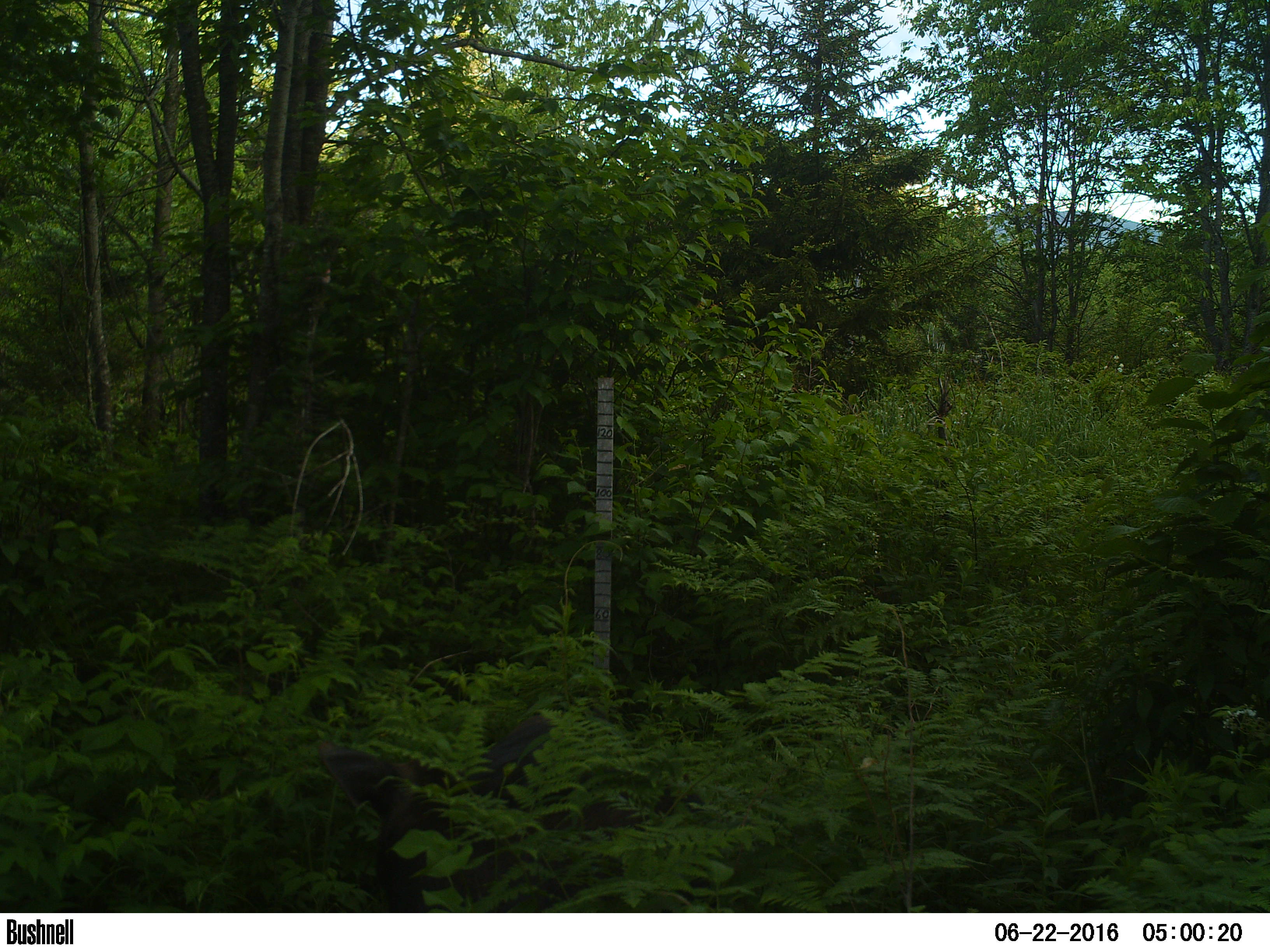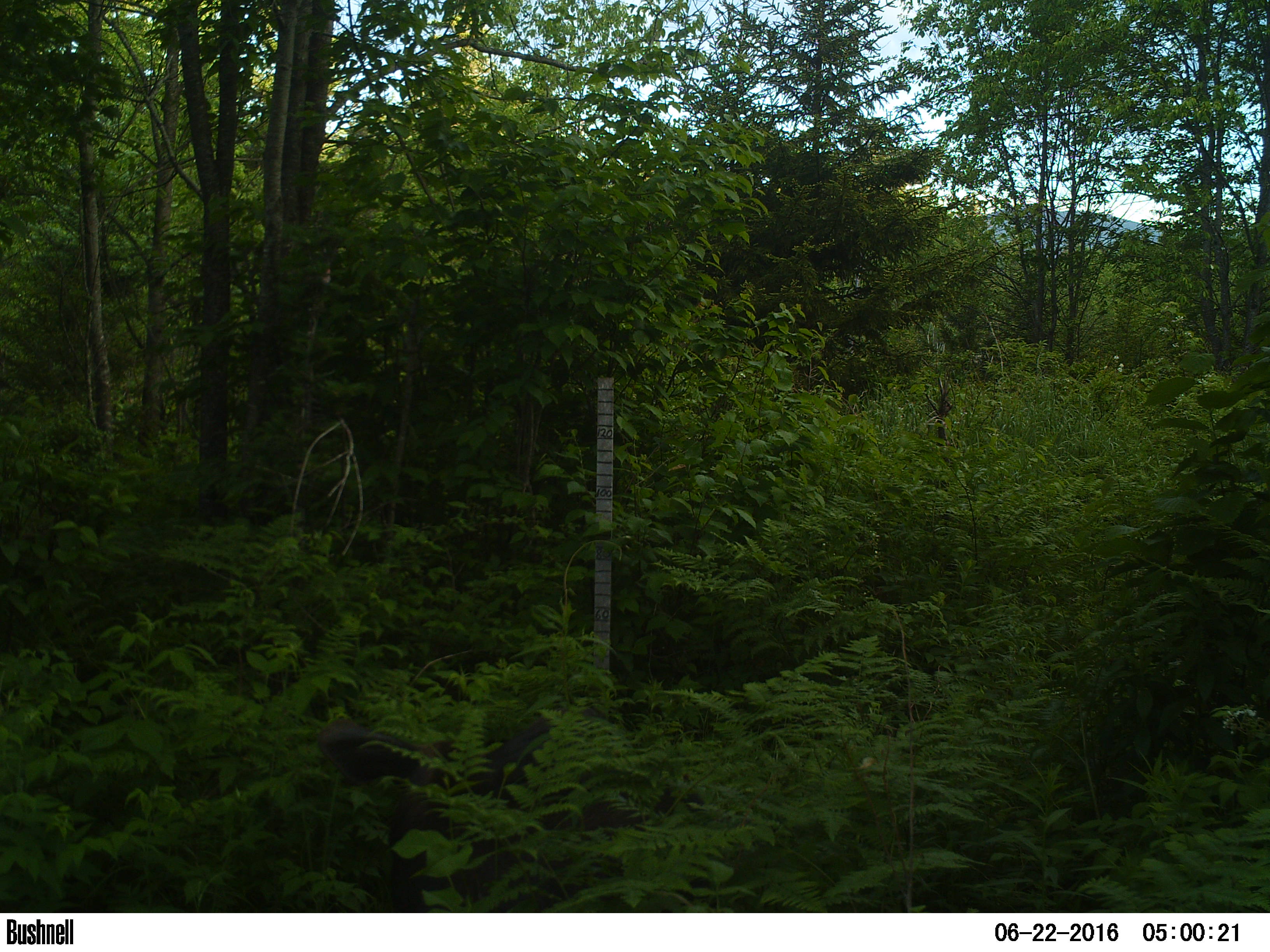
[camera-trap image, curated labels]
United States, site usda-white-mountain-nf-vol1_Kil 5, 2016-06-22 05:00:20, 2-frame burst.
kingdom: Animalia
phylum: Chordata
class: Mammalia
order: Artiodactyla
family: Cervidae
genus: Alces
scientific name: Alces alces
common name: moose